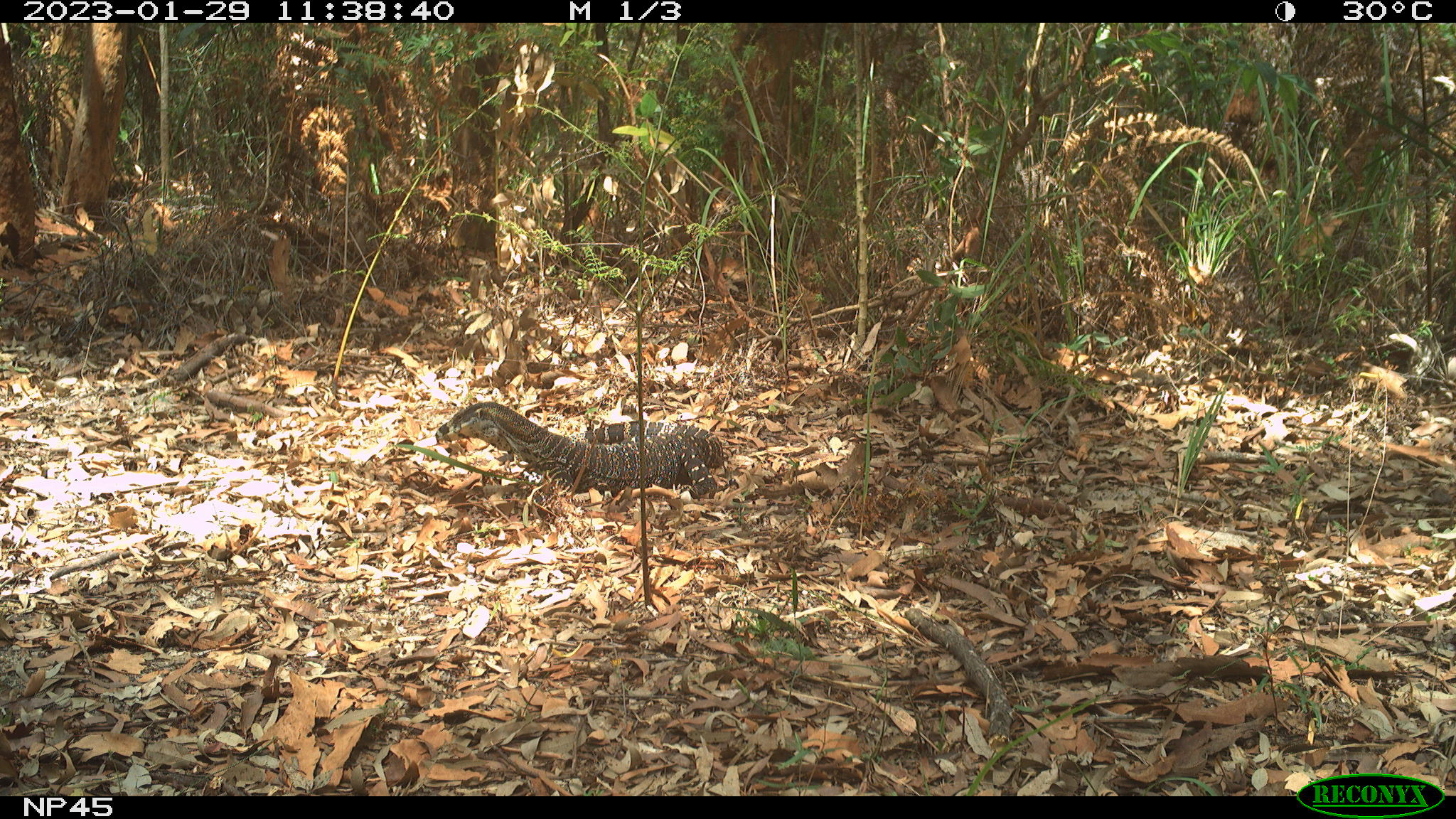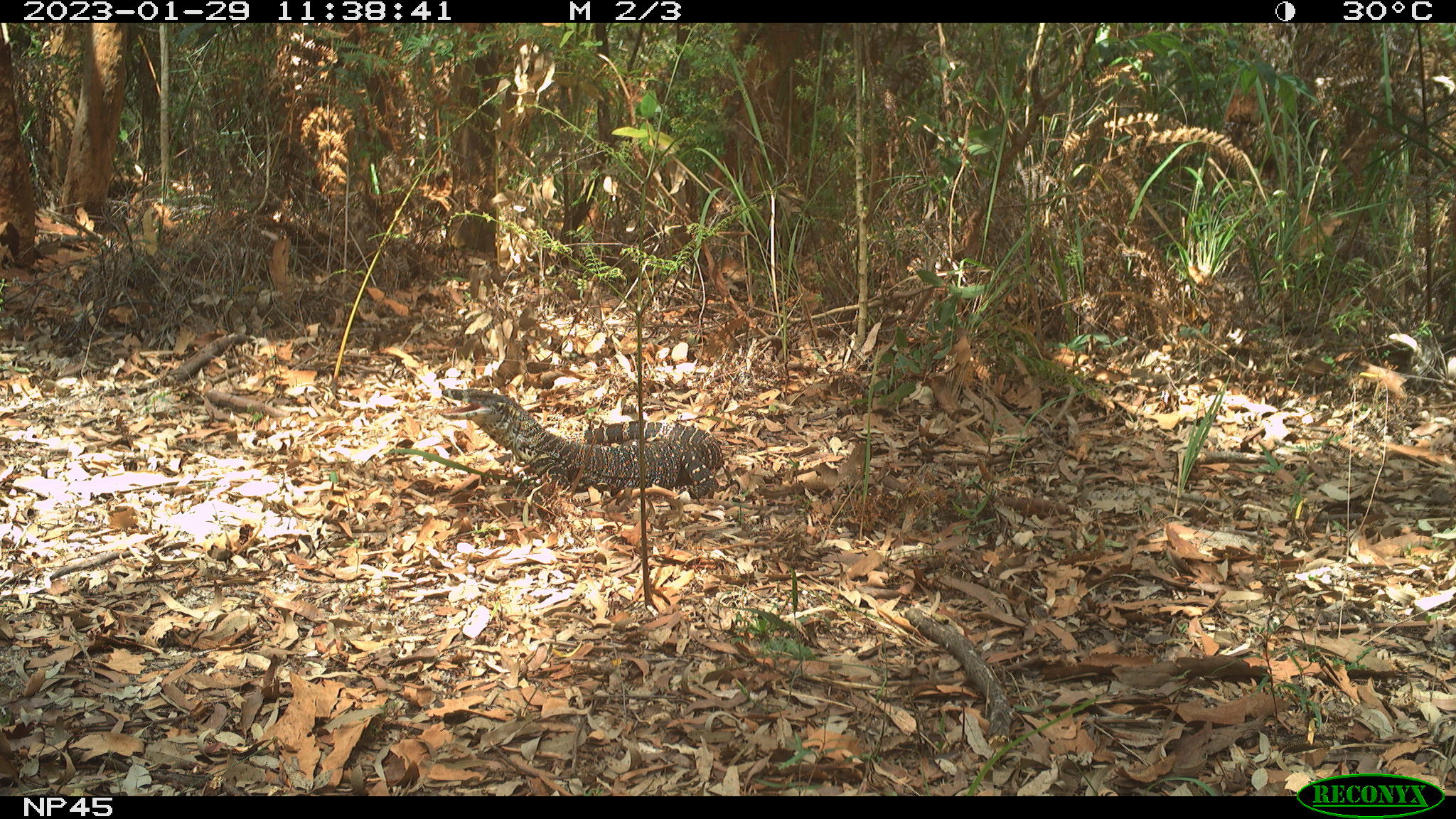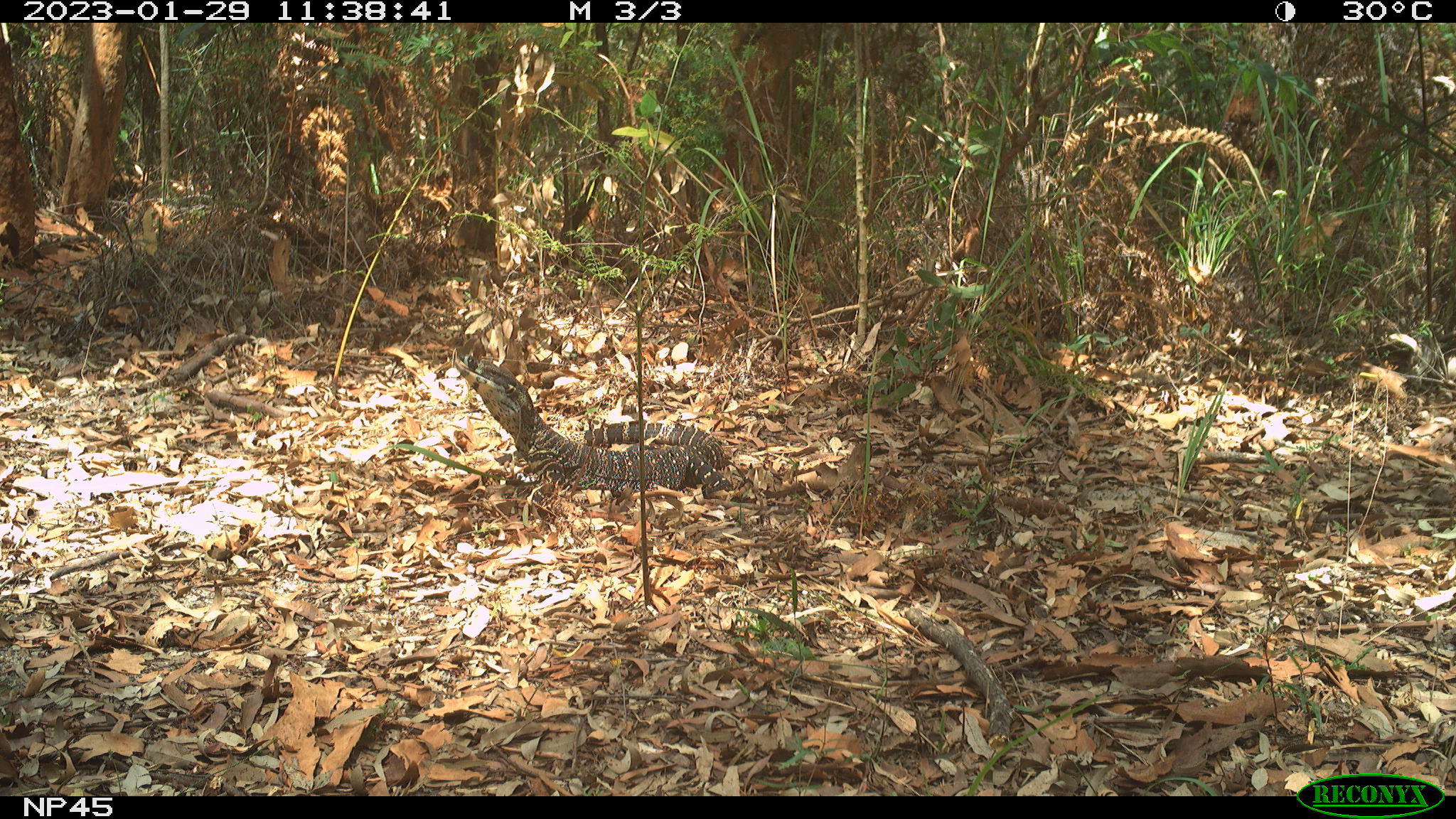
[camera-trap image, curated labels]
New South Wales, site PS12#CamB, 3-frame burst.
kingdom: Animalia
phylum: Chordata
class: Reptilia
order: Squamata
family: Varanidae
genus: Varanus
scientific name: Varanus varius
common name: lace monitor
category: goanna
Goanna (lace monitor) (Varanus varius).